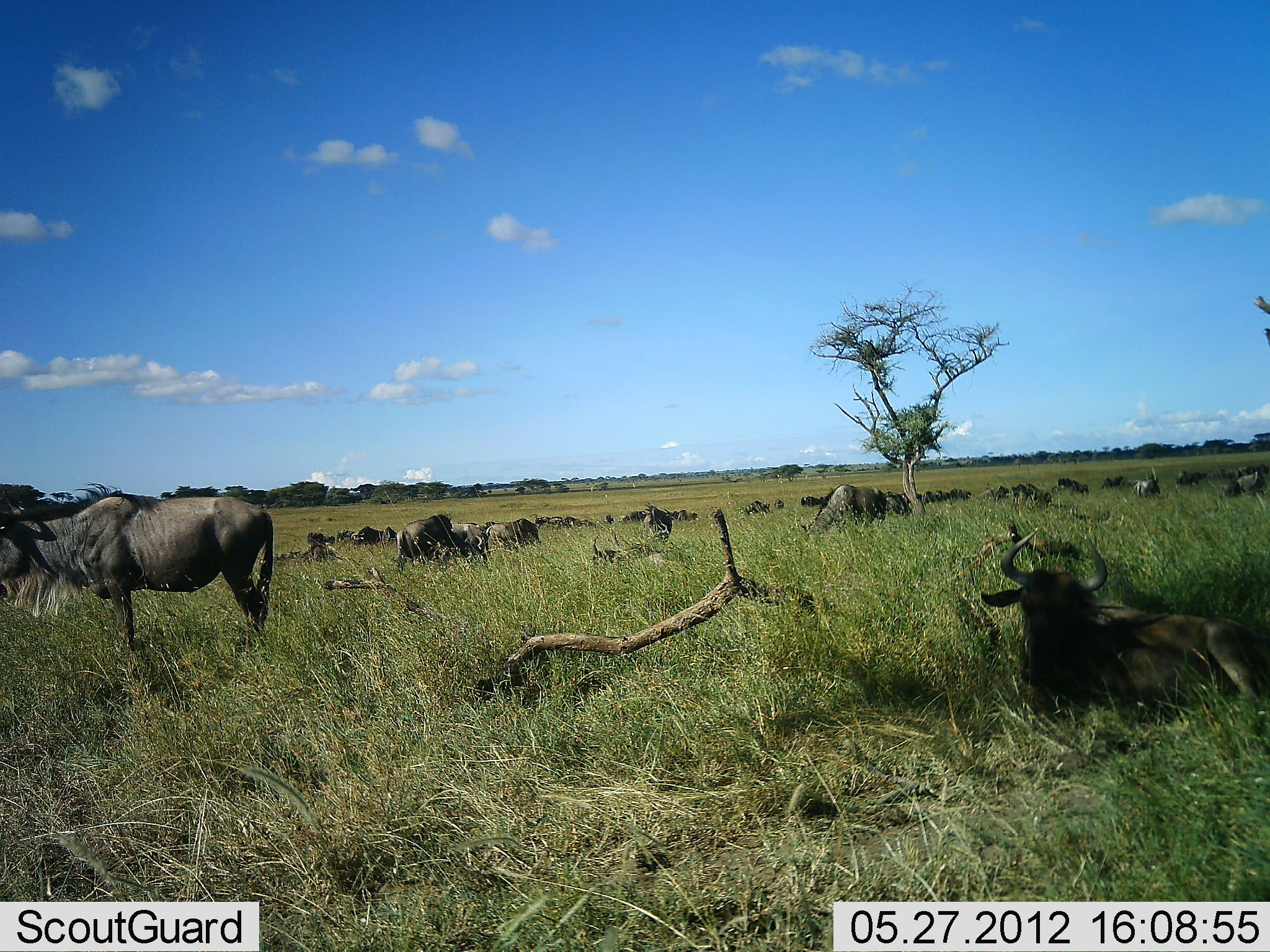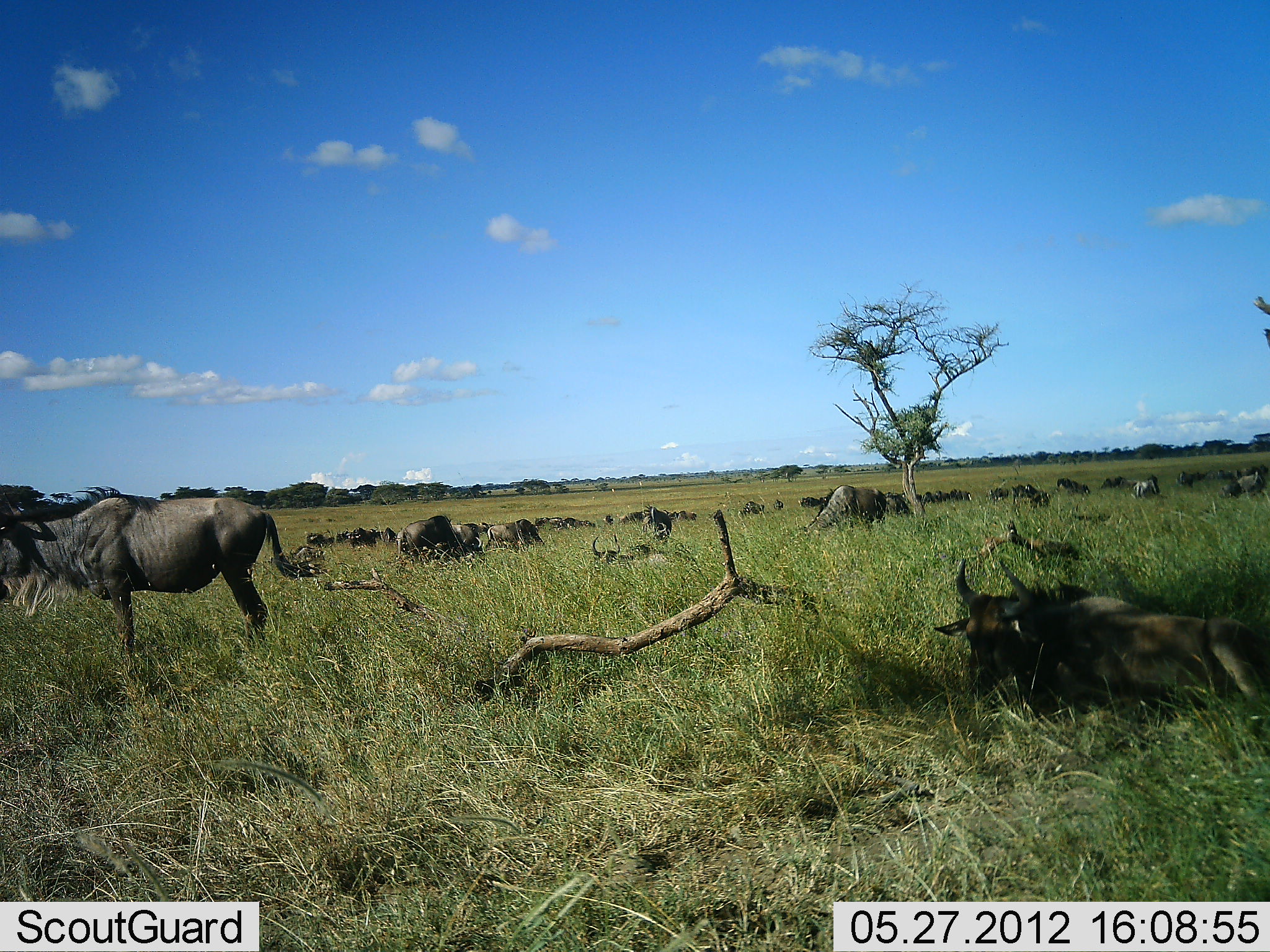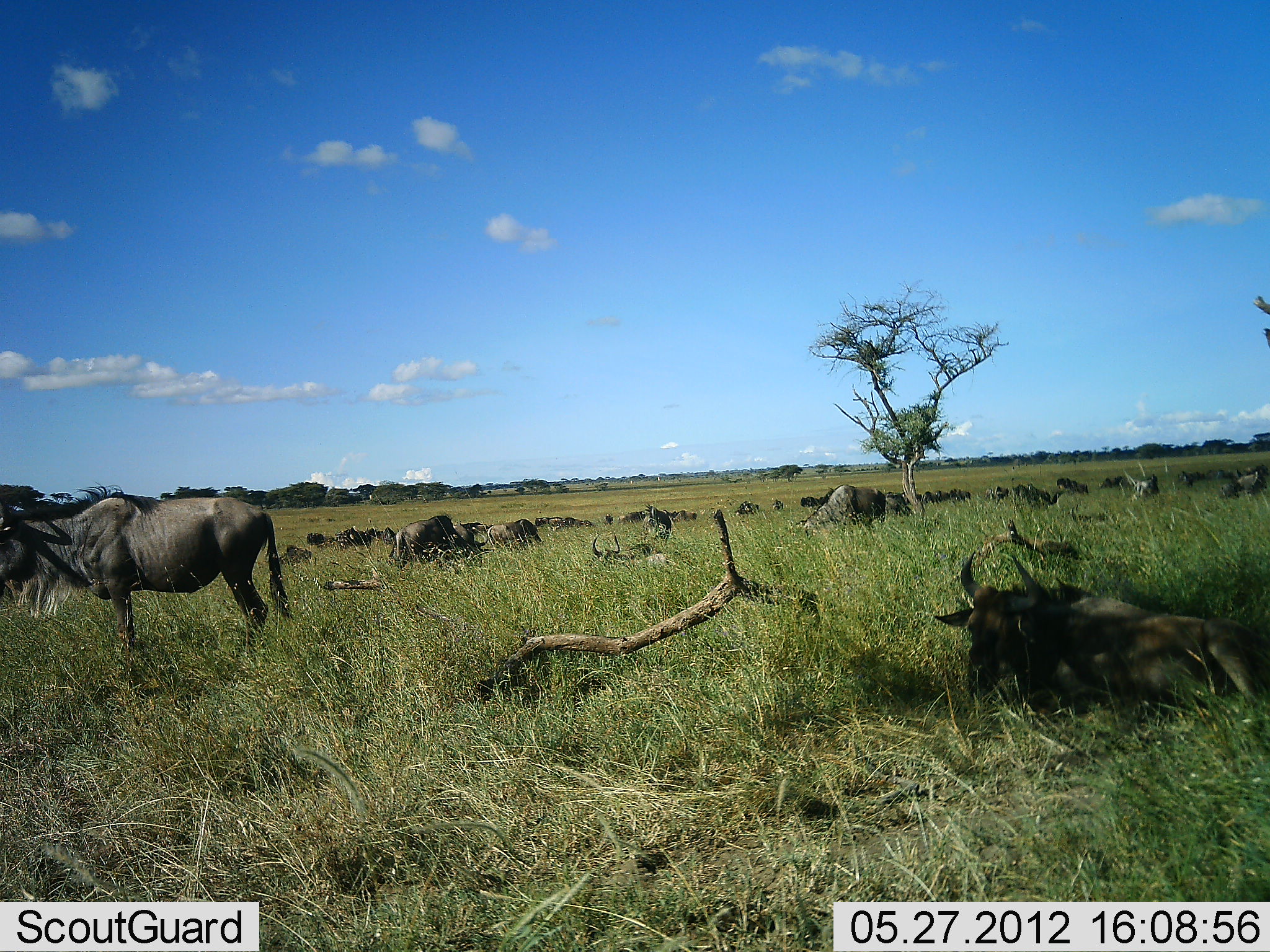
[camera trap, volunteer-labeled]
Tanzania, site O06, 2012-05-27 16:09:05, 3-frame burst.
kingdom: Animalia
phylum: Chordata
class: Mammalia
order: Artiodactyla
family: Bovidae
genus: Connochaetes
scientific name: Connochaetes taurinus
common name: blue wildebeest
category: wildebeest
Wildebeest (blue wildebeest) (Connochaetes taurinus), count 11-50. Behavior (volunteer vote fractions): standing 85%, resting 77%, moving 15%, interacting 8%. Young present (vote fraction): 8%. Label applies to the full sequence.